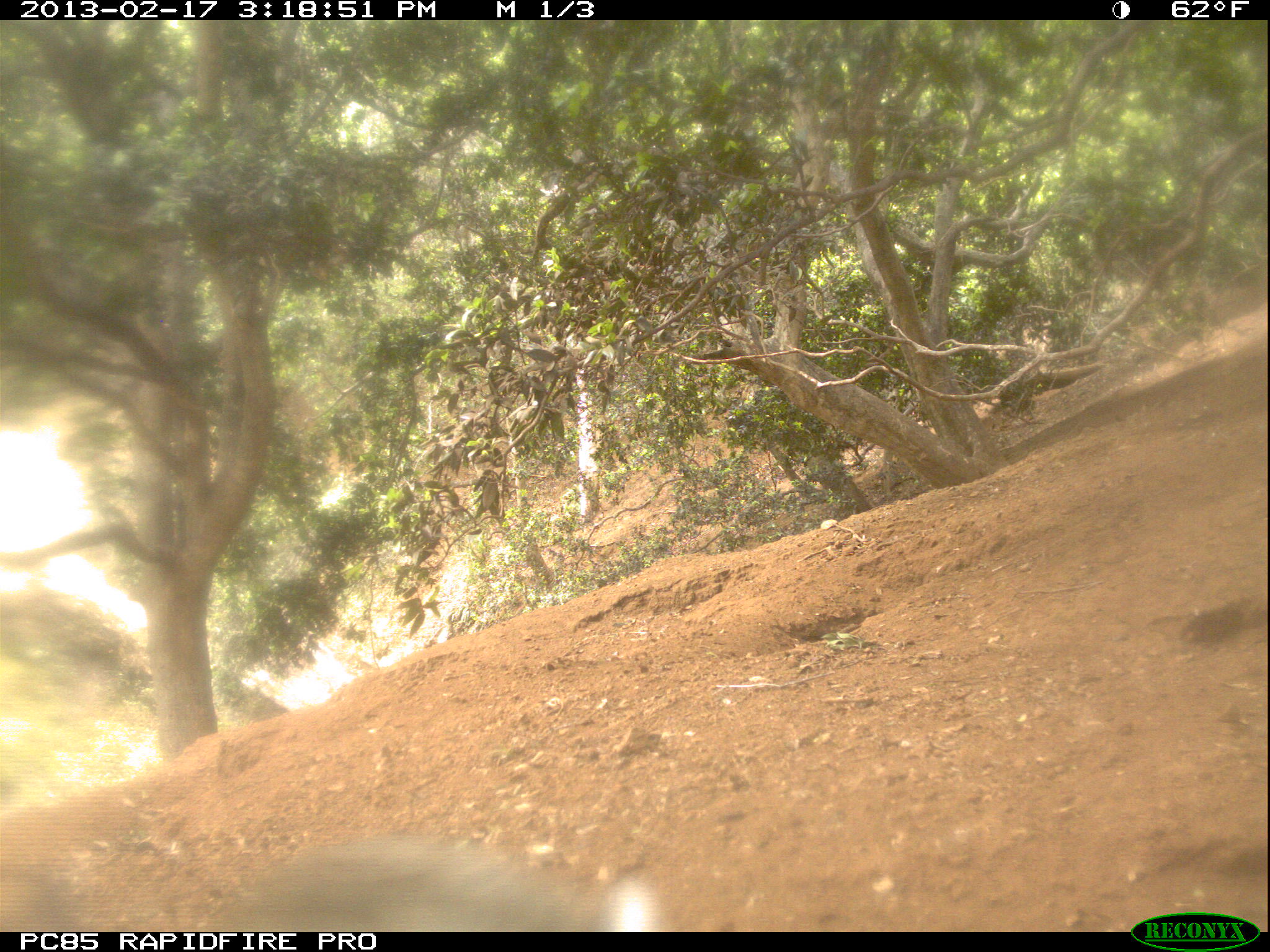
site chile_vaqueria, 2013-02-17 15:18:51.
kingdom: Animalia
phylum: Chordata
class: Mammalia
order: Lagomorpha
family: Leporidae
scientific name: Leporidae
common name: rabbits and hares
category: rabbit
Rabbit (rabbits and hares) (Leporidae).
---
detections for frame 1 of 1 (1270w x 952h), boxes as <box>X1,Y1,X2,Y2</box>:
rabbit: <box>202,834,670,934</box>